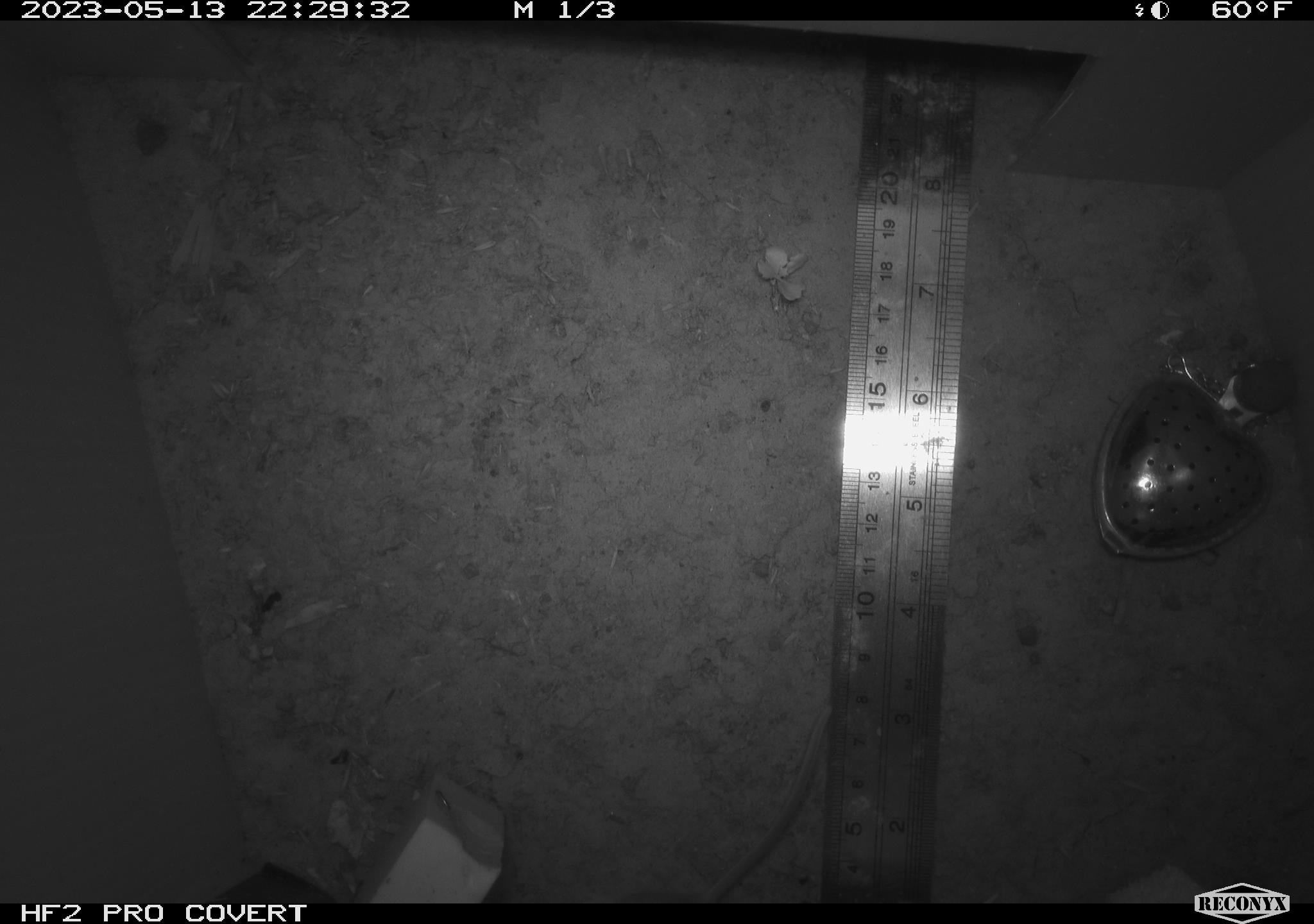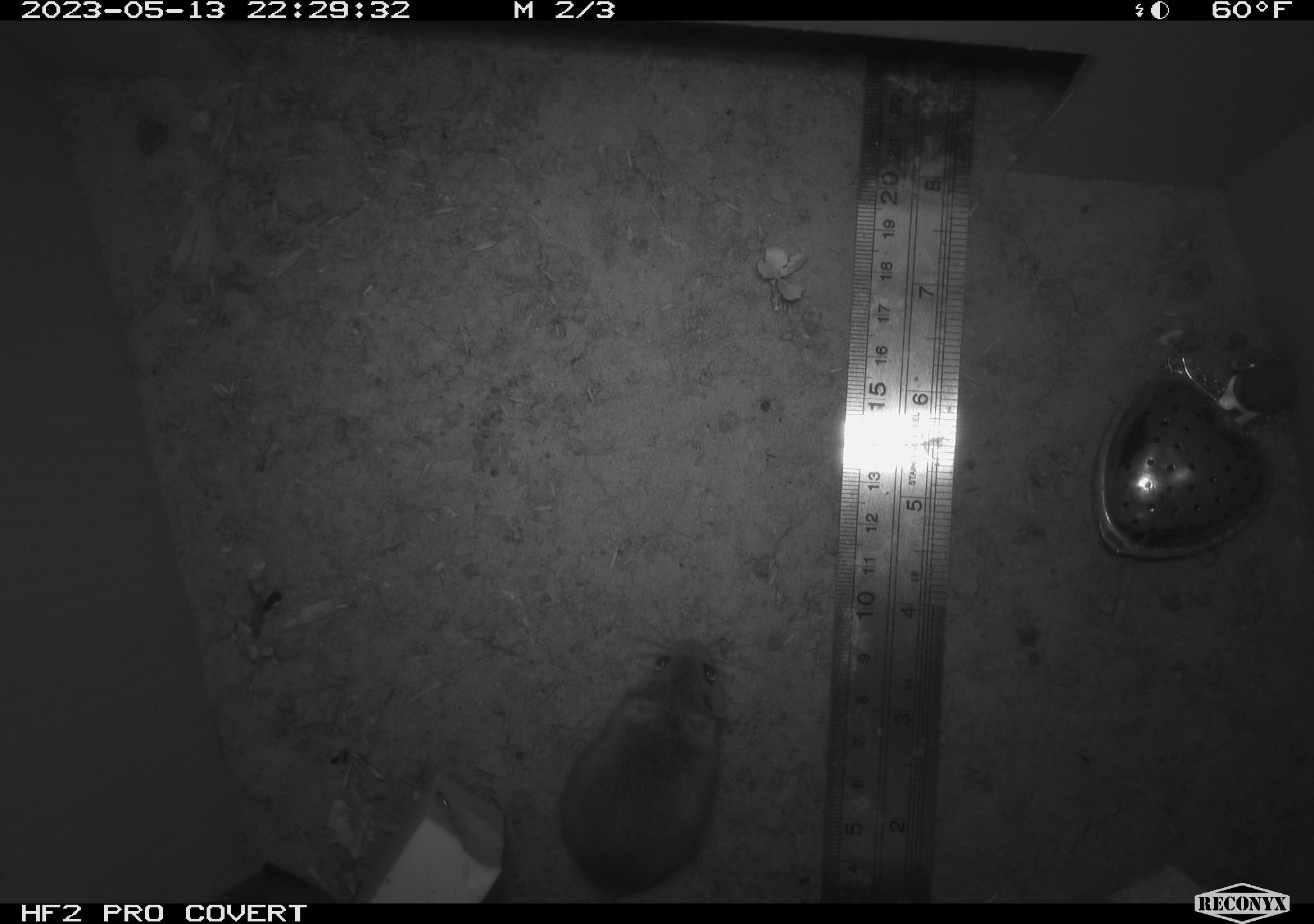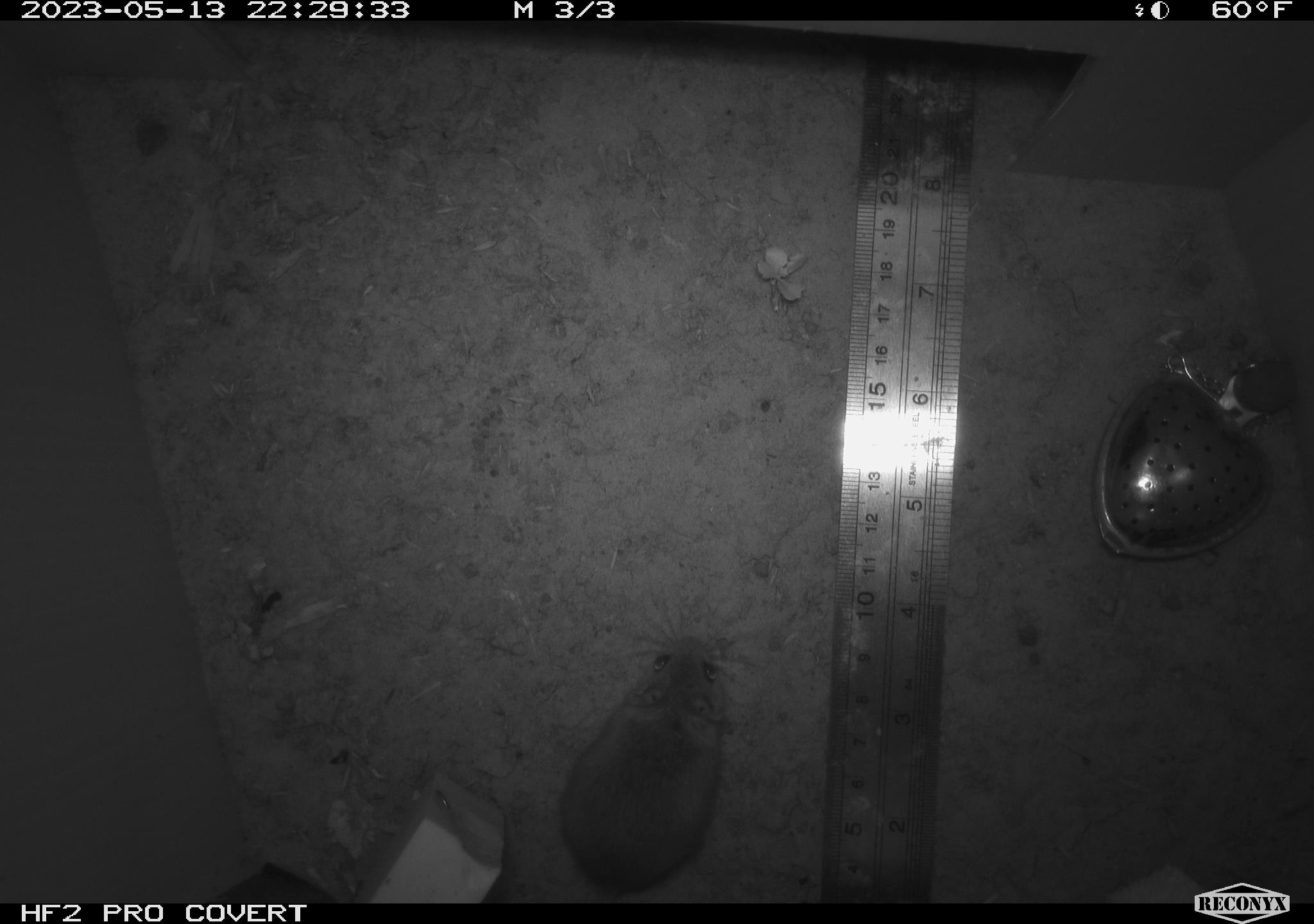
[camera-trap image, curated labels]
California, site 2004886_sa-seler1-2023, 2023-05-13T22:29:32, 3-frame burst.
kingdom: Animalia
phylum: Chordata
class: Mammalia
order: Rodentia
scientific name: Rodentia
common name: mouse species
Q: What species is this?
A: Mouse species (Rodentia).